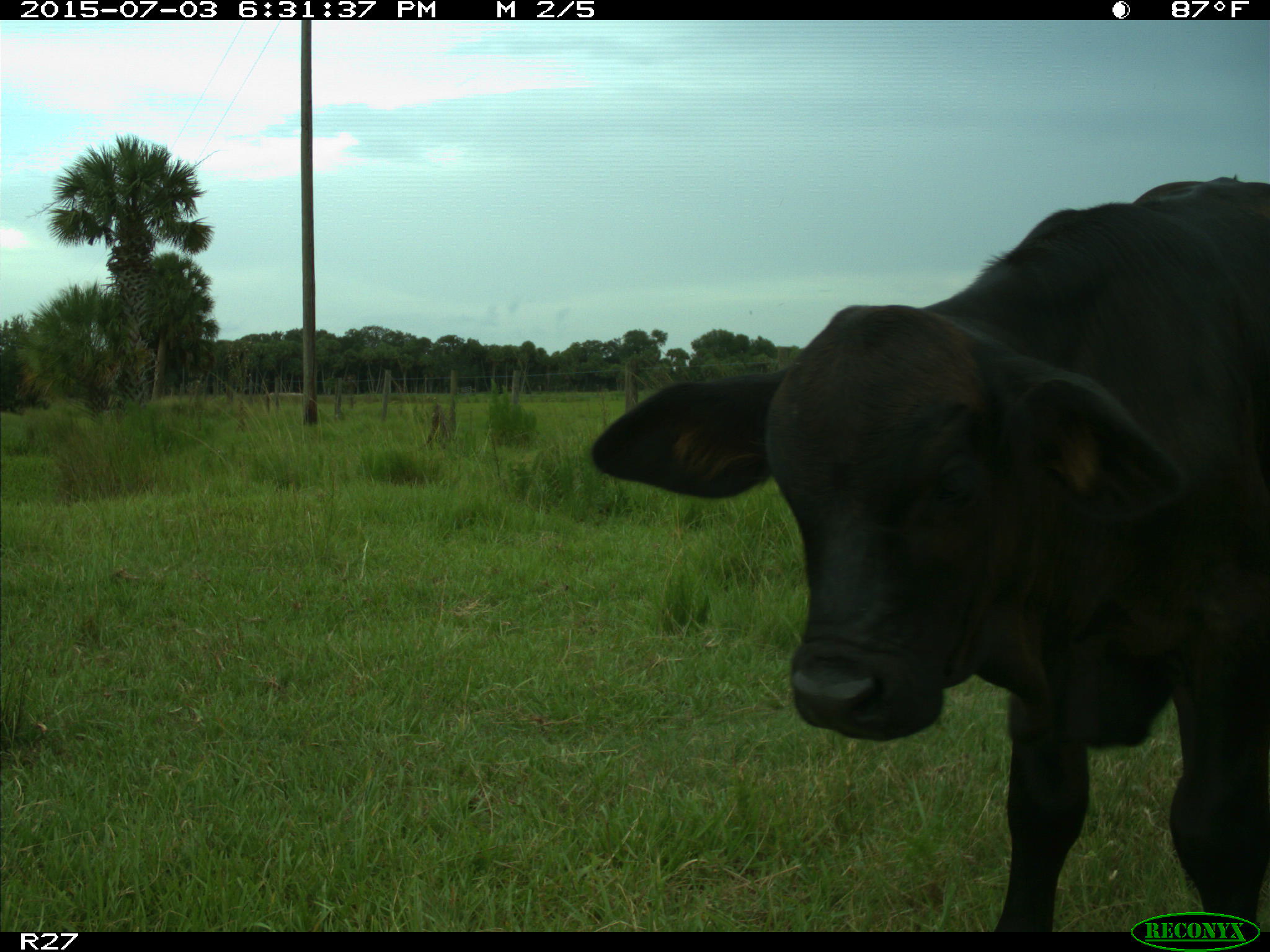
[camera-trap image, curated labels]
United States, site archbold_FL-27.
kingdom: Animalia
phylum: Chordata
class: Mammalia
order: Artiodactyla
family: Bovidae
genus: Bos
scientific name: Bos taurus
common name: domestic cow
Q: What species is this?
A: Bos taurus (domestic cow).